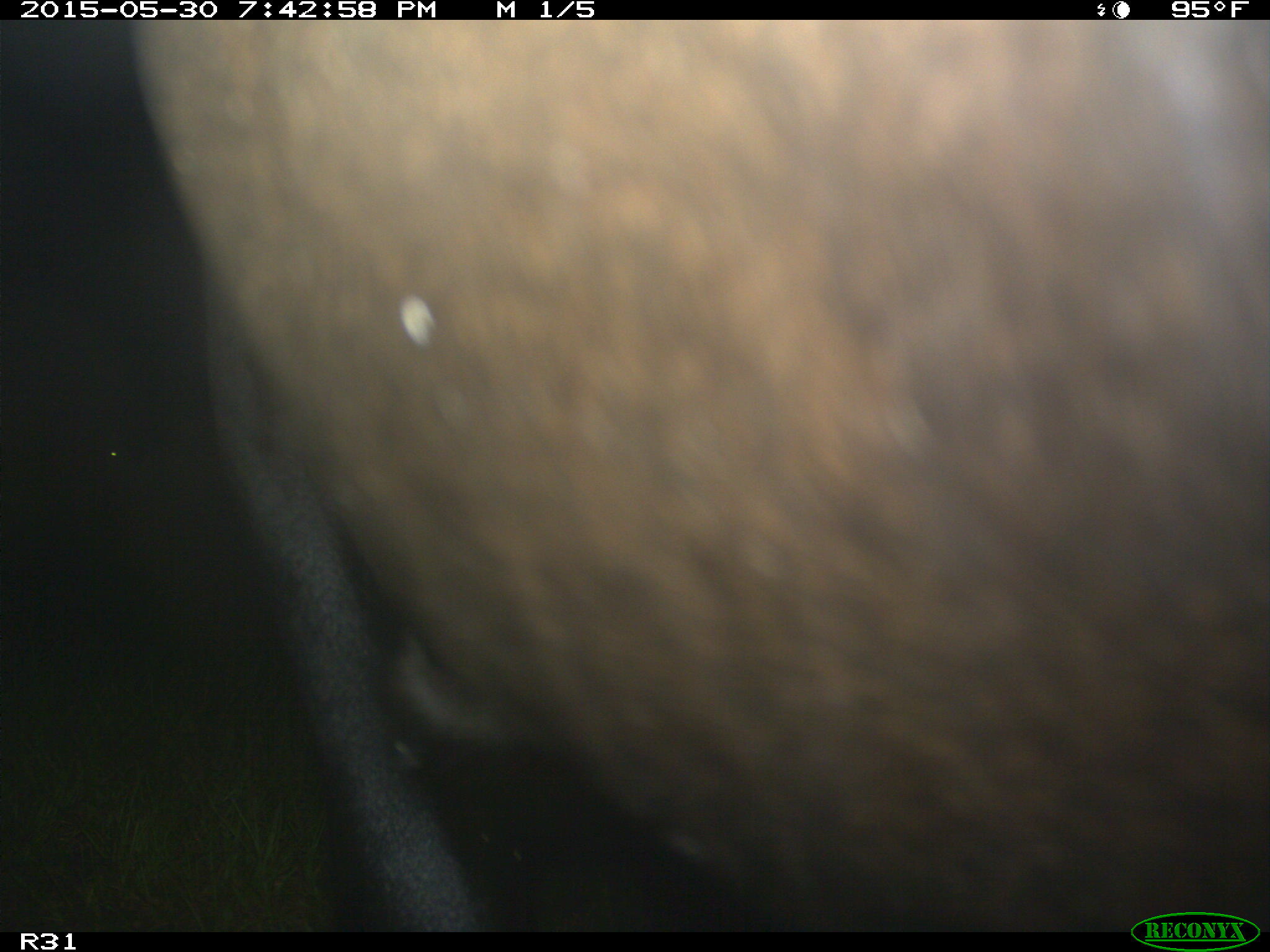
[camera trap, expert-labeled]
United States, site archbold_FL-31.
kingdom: Animalia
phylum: Chordata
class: Mammalia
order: Artiodactyla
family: Bovidae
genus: Bos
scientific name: Bos taurus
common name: domestic cow